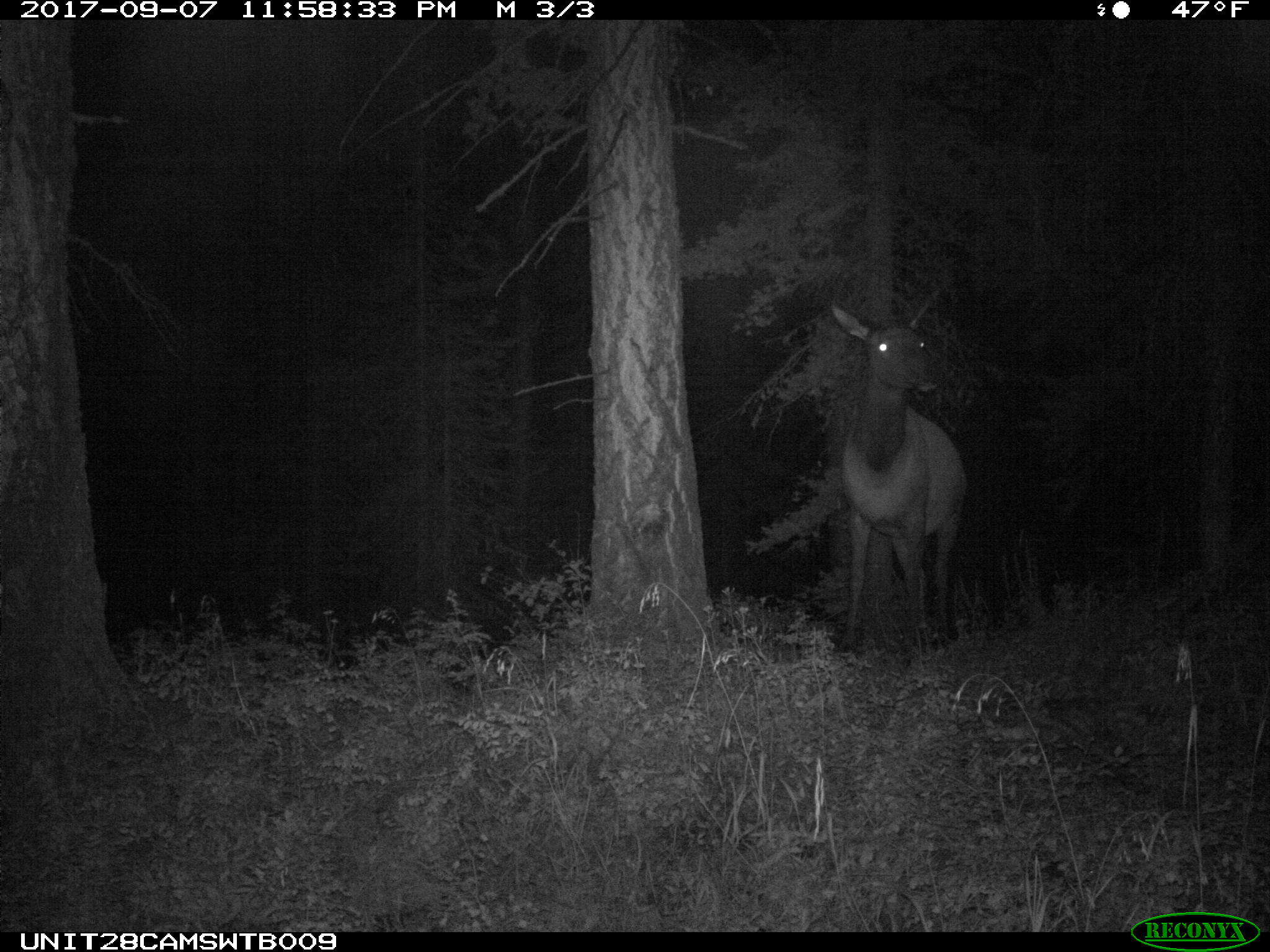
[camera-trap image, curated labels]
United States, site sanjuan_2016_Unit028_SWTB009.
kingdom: Animalia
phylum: Chordata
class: Mammalia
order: Artiodactyla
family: Cervidae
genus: Cervus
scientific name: Cervus elaphus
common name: red deer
Cervus elaphus (red deer).